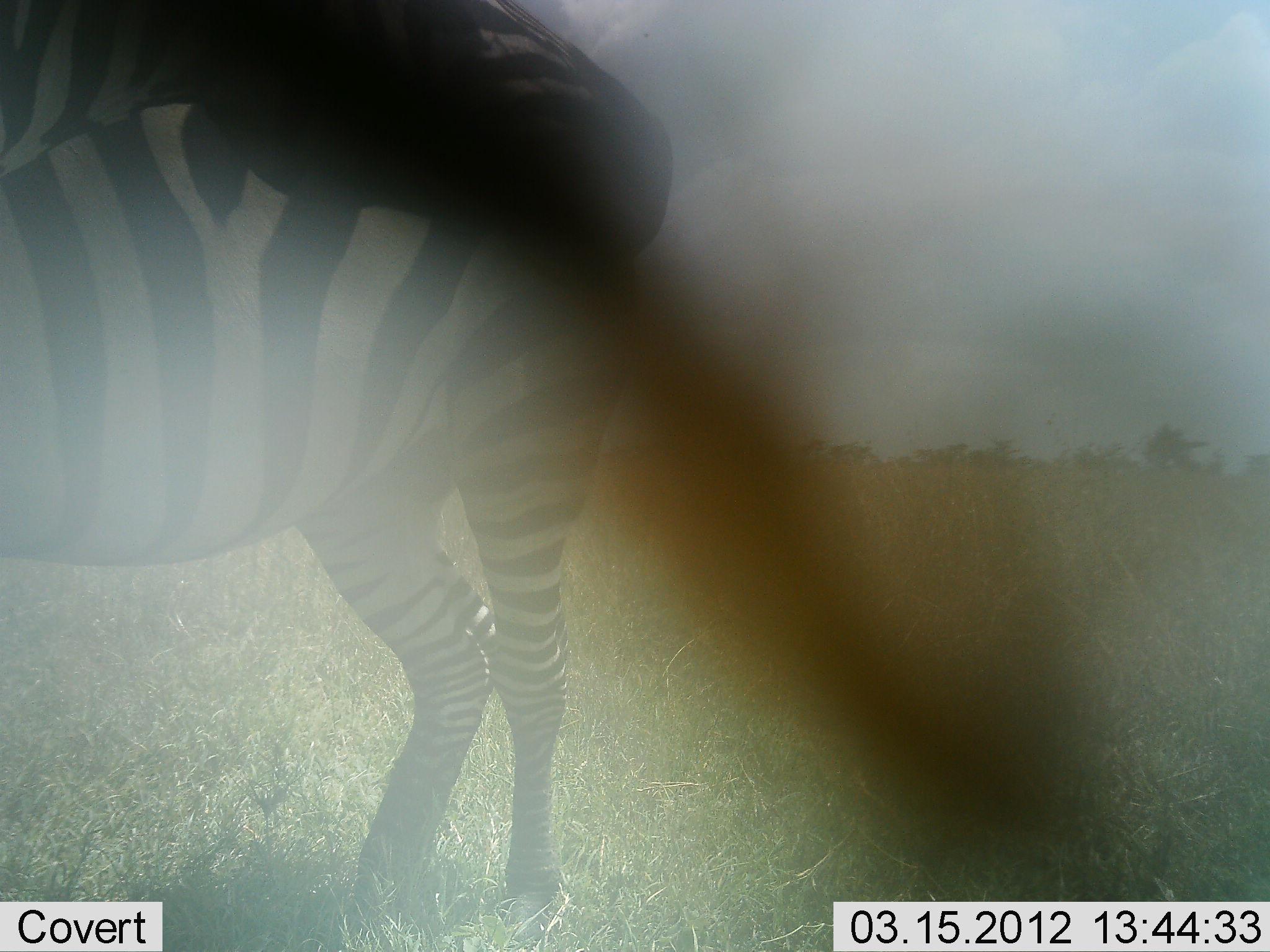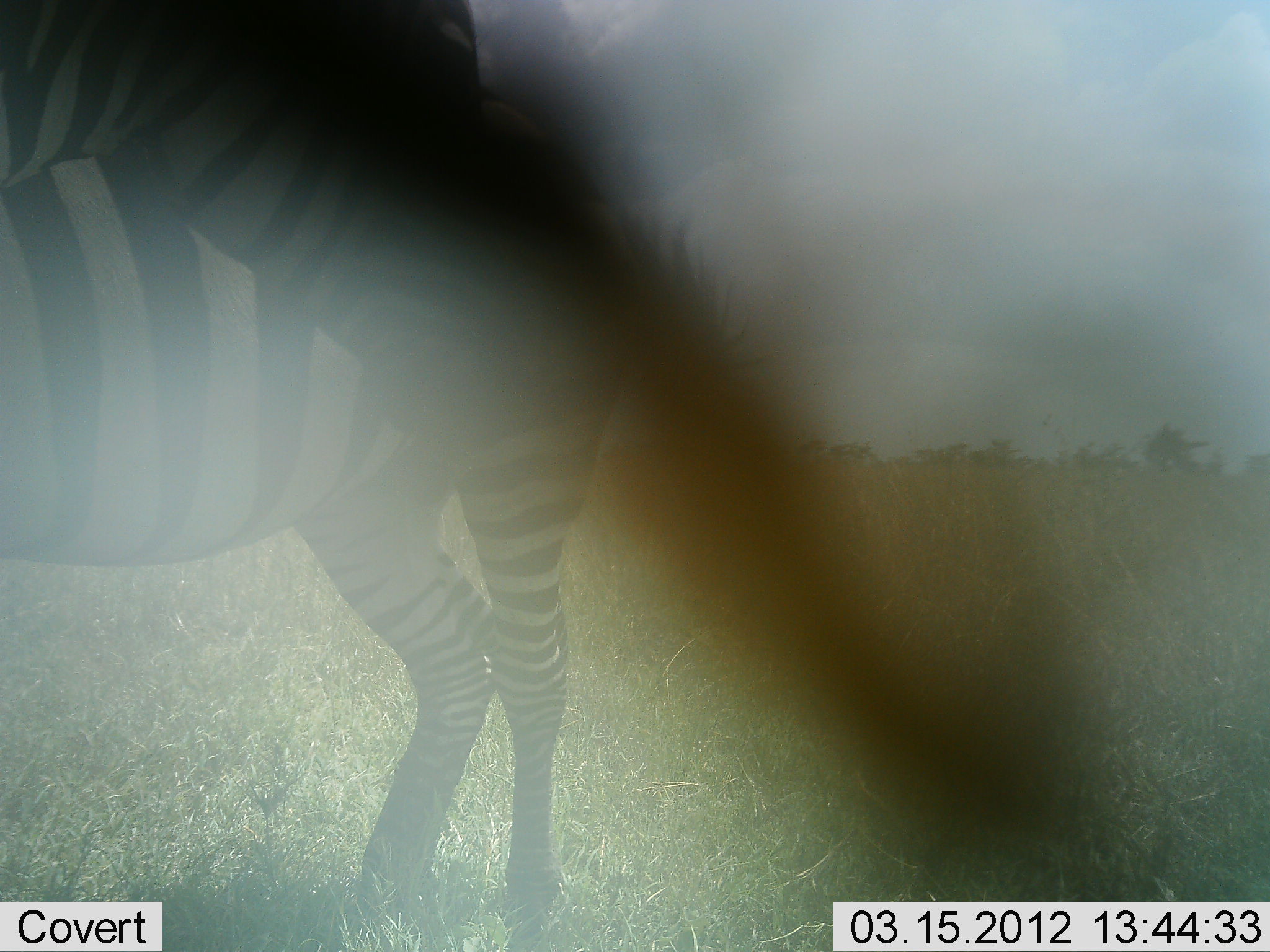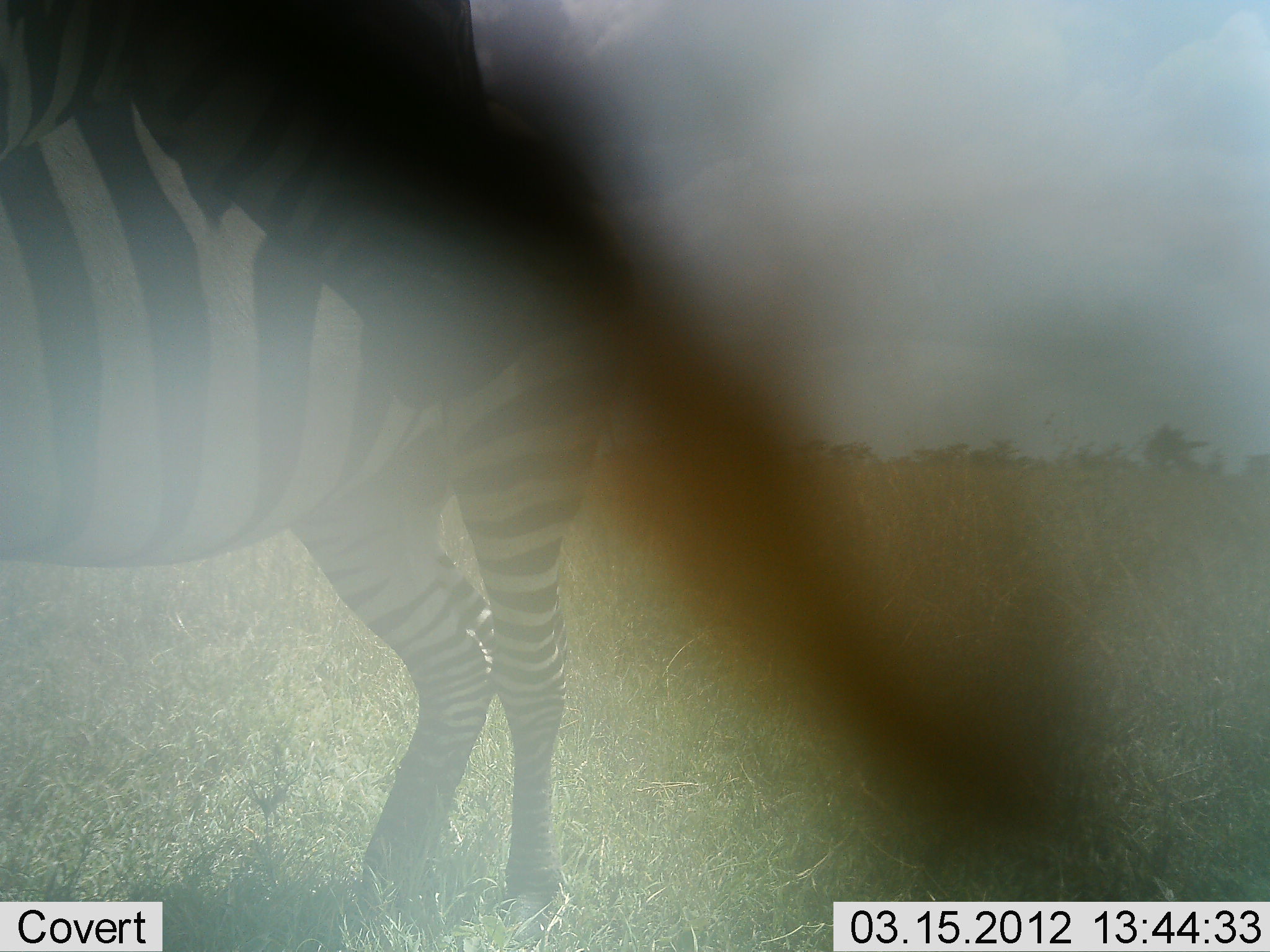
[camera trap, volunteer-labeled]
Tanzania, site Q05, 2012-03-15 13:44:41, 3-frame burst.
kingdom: Animalia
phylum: Chordata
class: Mammalia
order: Perissodactyla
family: Equidae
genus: Equus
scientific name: Equus quagga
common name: plains zebra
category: zebra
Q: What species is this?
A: Zebra (plains zebra) (Equus quagga).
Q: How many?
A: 2.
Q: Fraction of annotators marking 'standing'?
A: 80%.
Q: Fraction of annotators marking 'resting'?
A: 10%.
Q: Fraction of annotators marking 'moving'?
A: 5%.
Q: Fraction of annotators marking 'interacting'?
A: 10%.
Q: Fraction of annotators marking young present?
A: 0%.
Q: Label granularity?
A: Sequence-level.